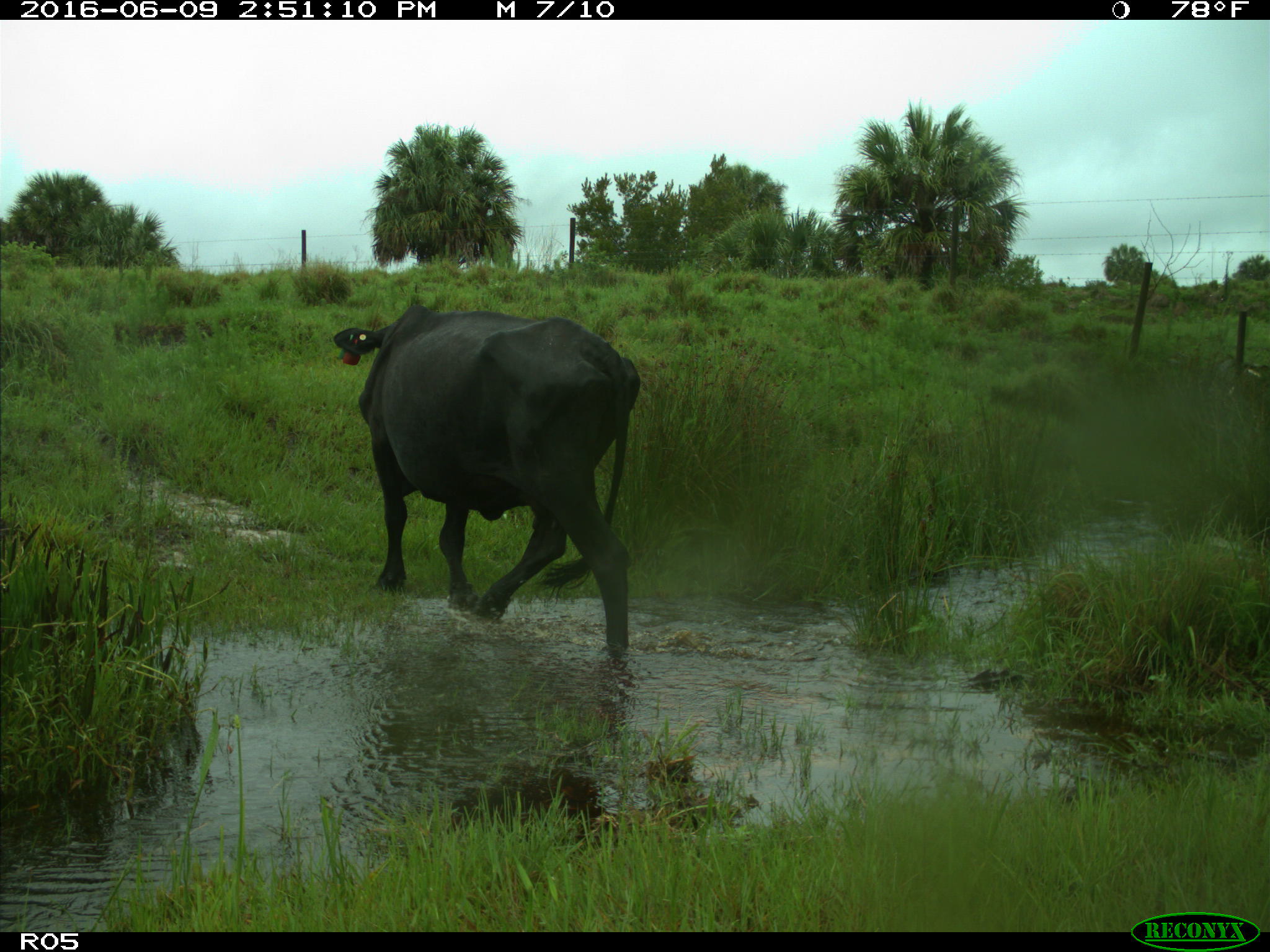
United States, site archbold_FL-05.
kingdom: Animalia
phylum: Chordata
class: Mammalia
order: Artiodactyla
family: Bovidae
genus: Bos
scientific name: Bos taurus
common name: domestic cow